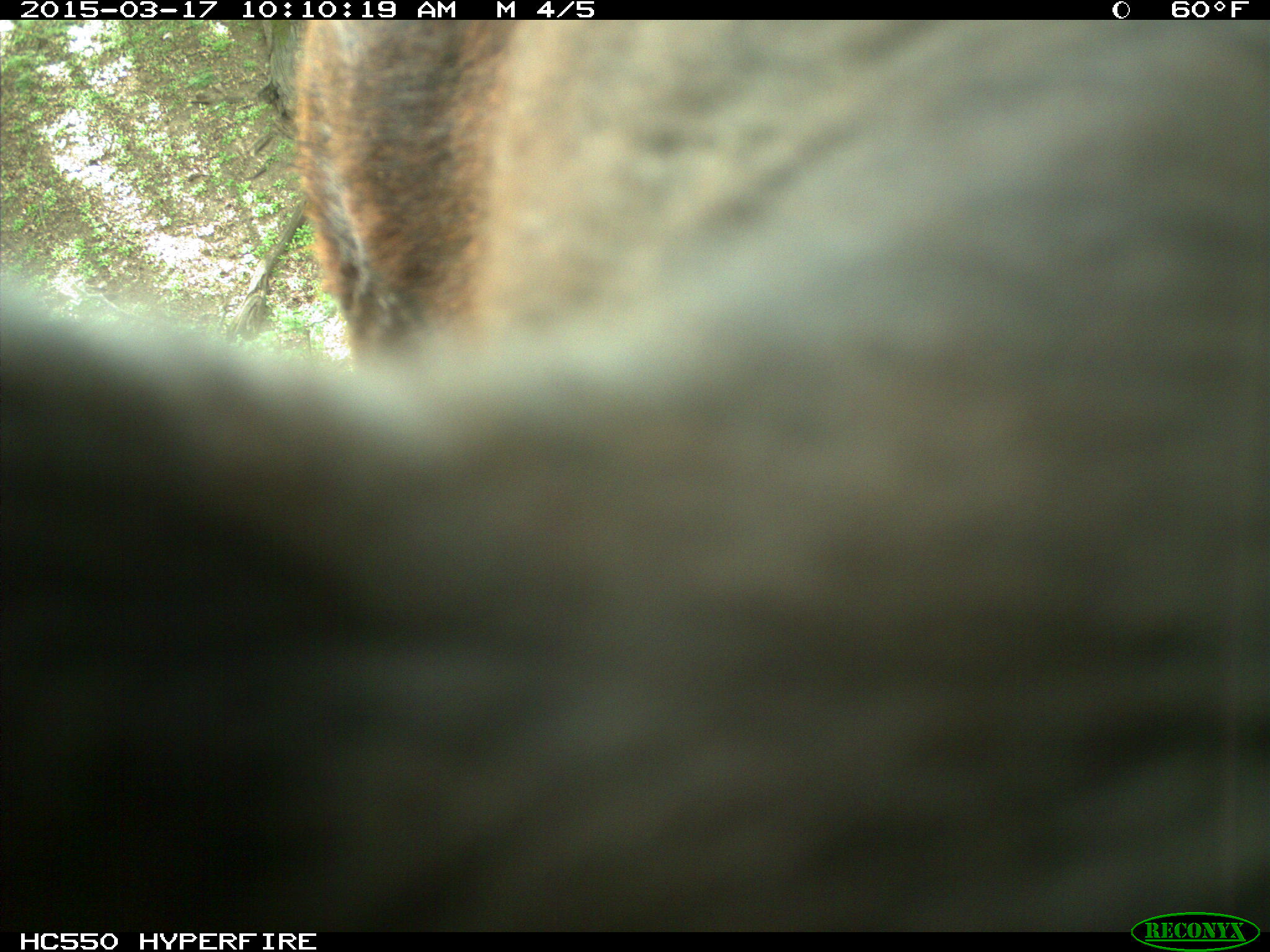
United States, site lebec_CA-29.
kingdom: Animalia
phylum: Chordata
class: Mammalia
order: Artiodactyla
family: Bovidae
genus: Bos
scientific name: Bos taurus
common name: domestic cow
Bos taurus (domestic cow).